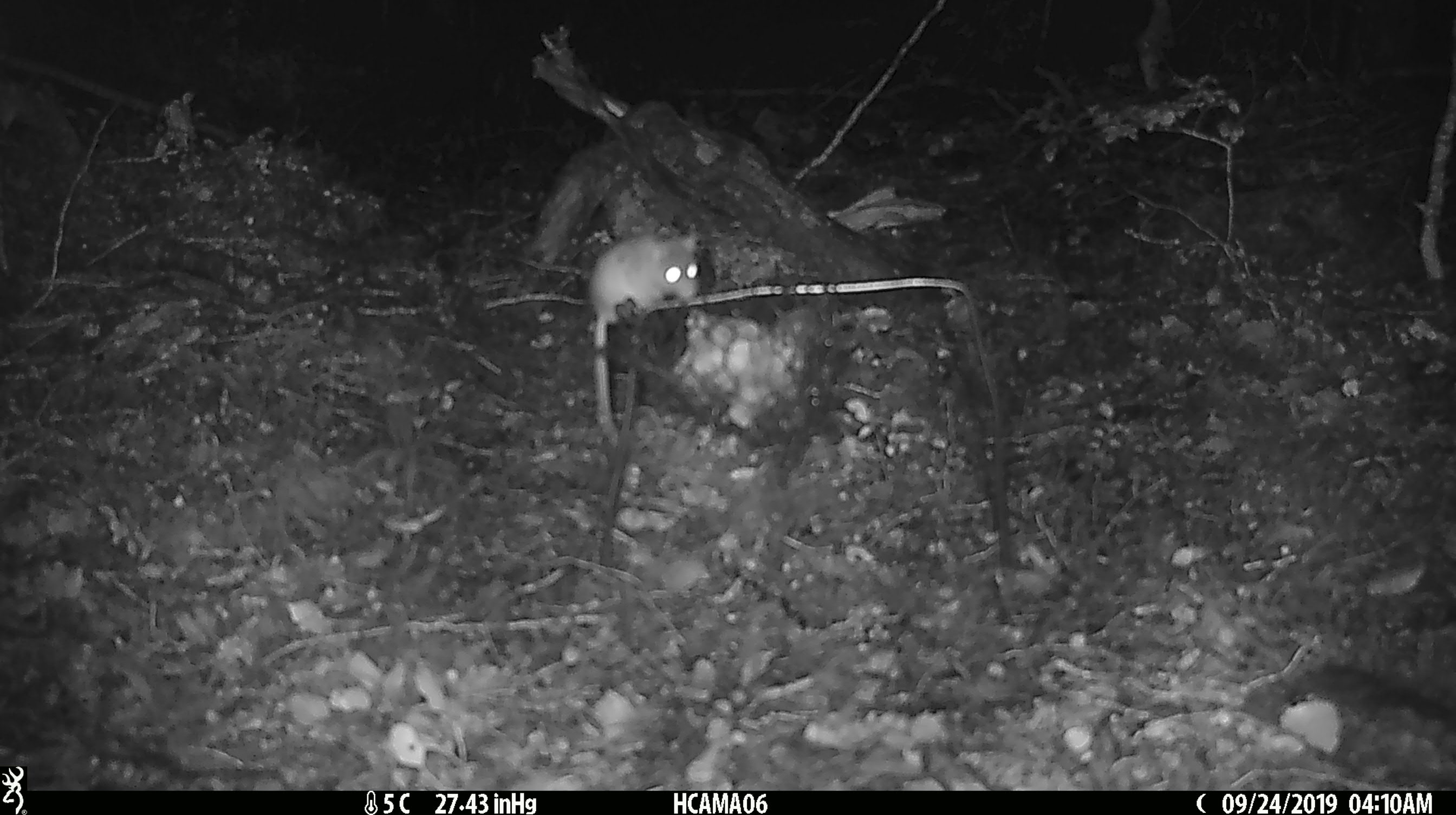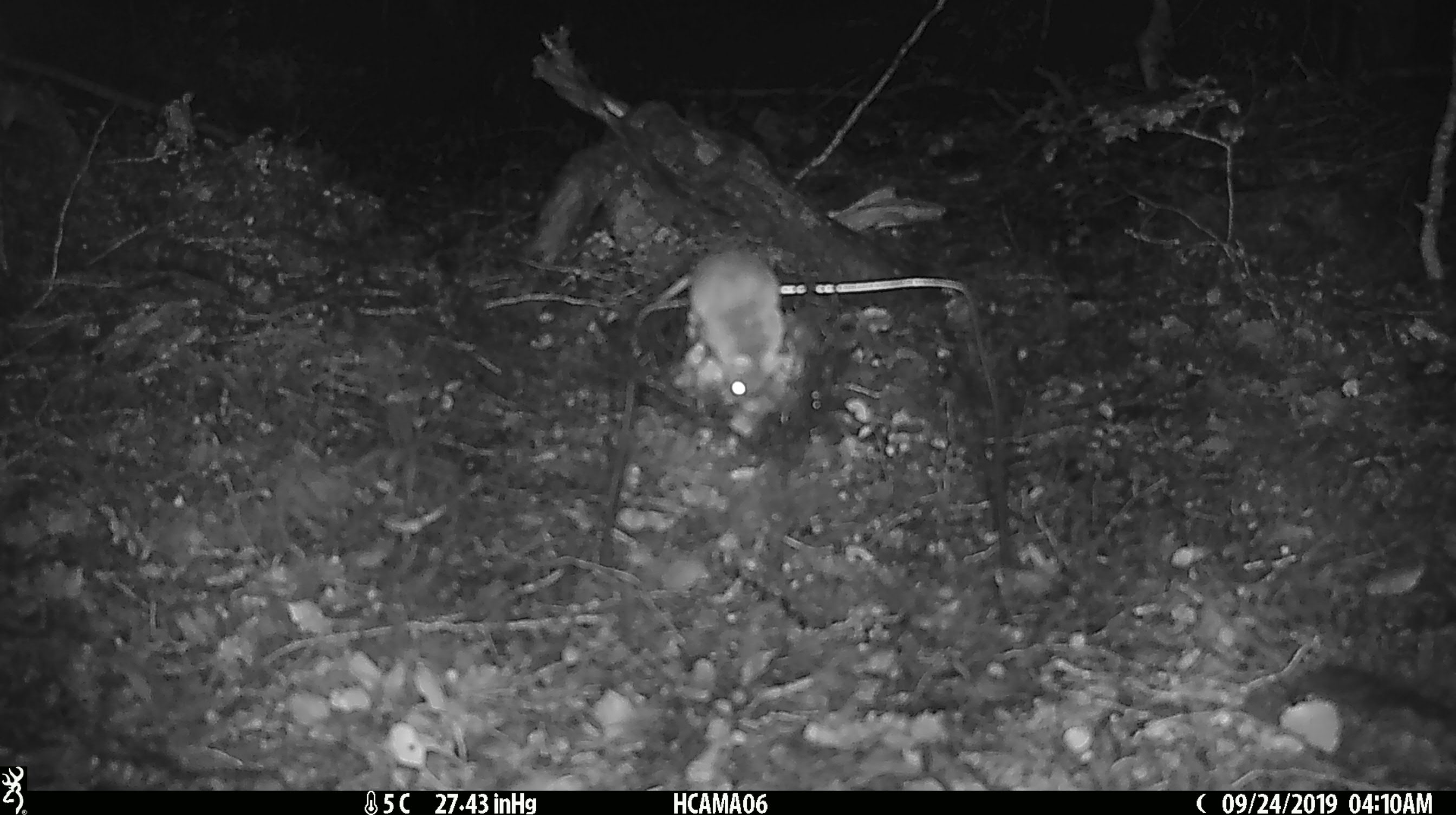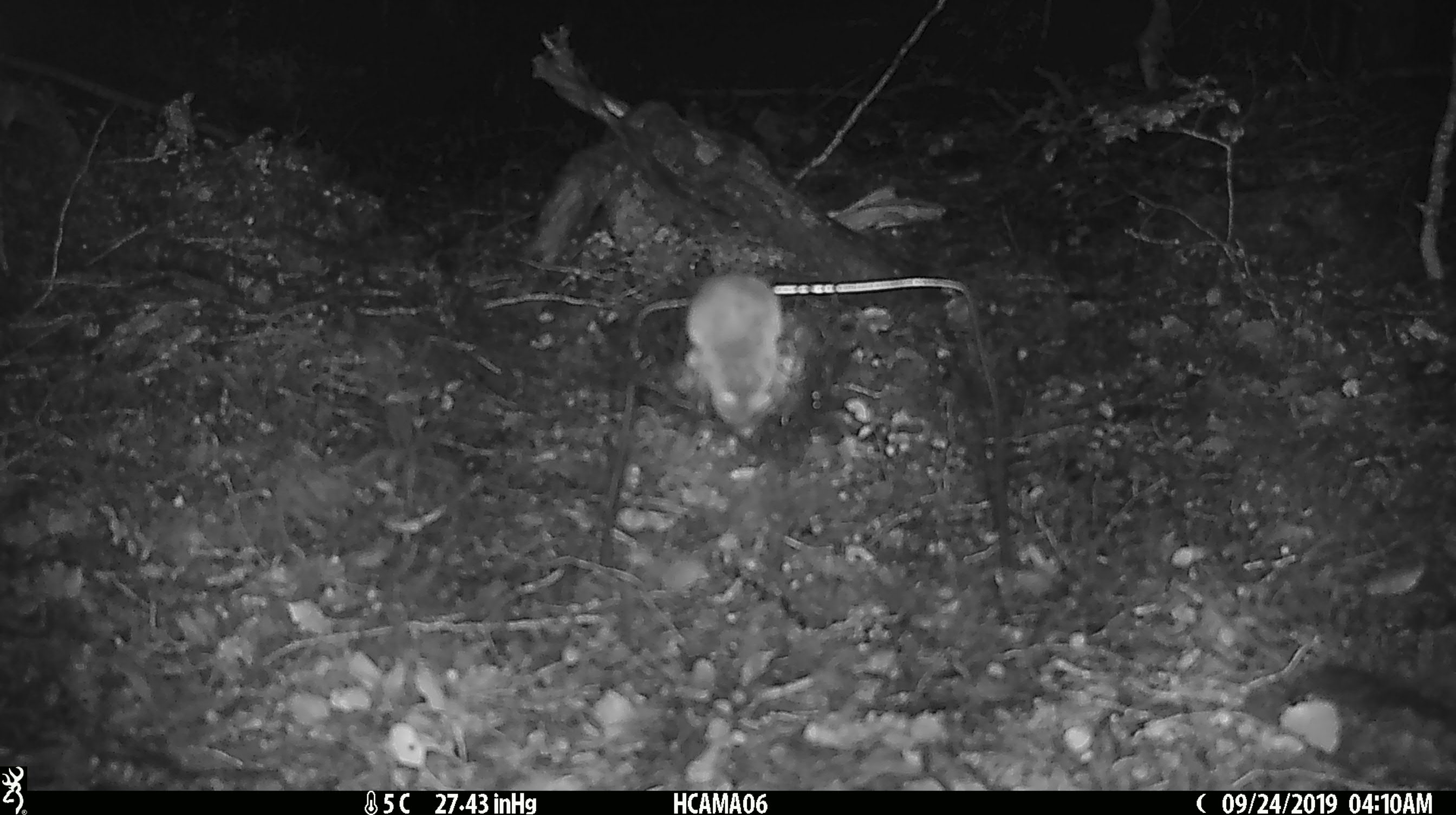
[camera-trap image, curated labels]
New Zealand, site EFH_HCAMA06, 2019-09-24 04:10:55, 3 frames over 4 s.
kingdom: Animalia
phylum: Chordata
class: Mammalia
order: Rodentia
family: Muridae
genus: Mus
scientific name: Mus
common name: mouse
Mouse (Mus).